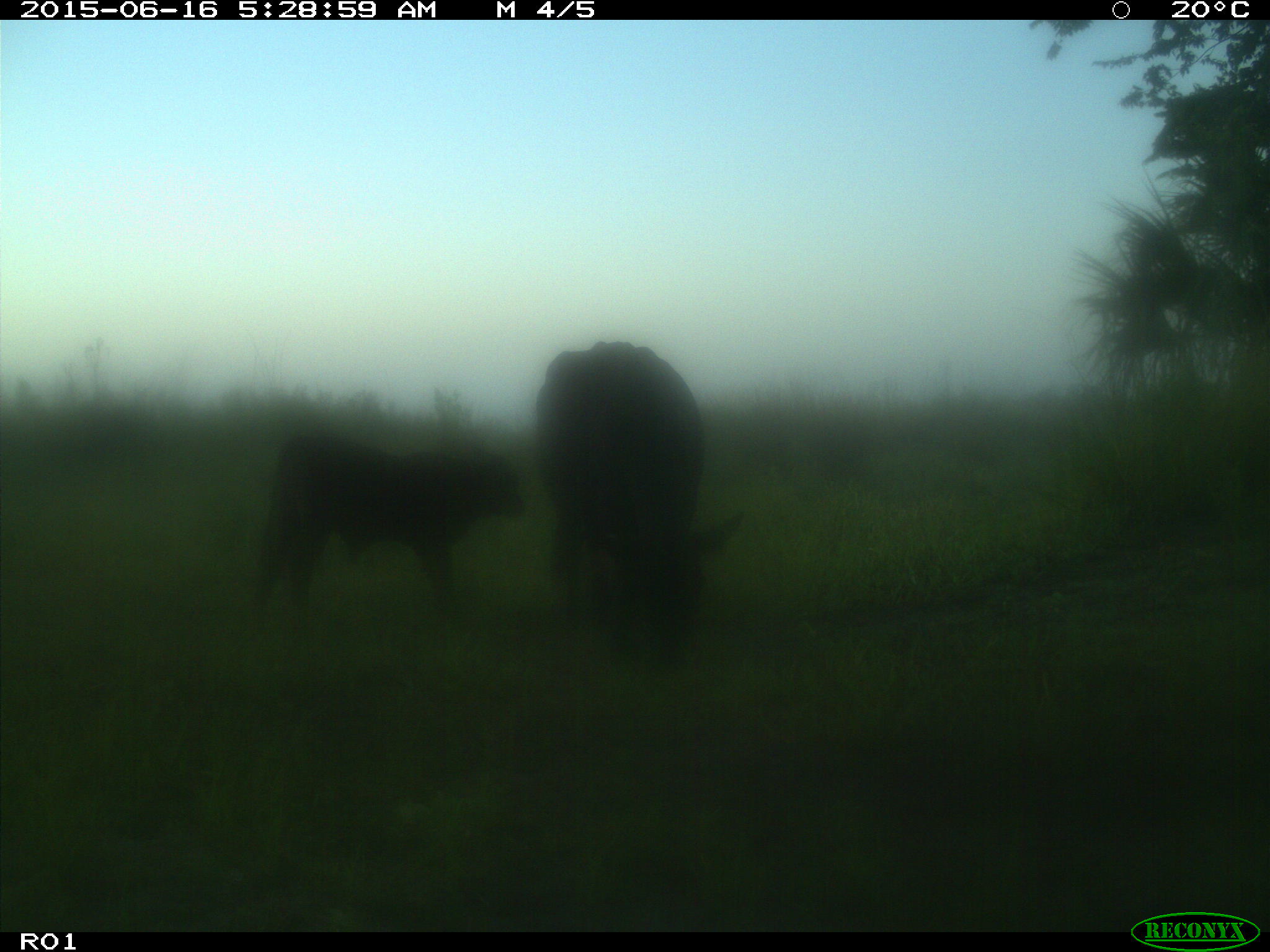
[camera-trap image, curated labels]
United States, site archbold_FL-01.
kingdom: Animalia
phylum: Chordata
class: Mammalia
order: Artiodactyla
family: Bovidae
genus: Bos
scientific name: Bos taurus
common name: domestic cow